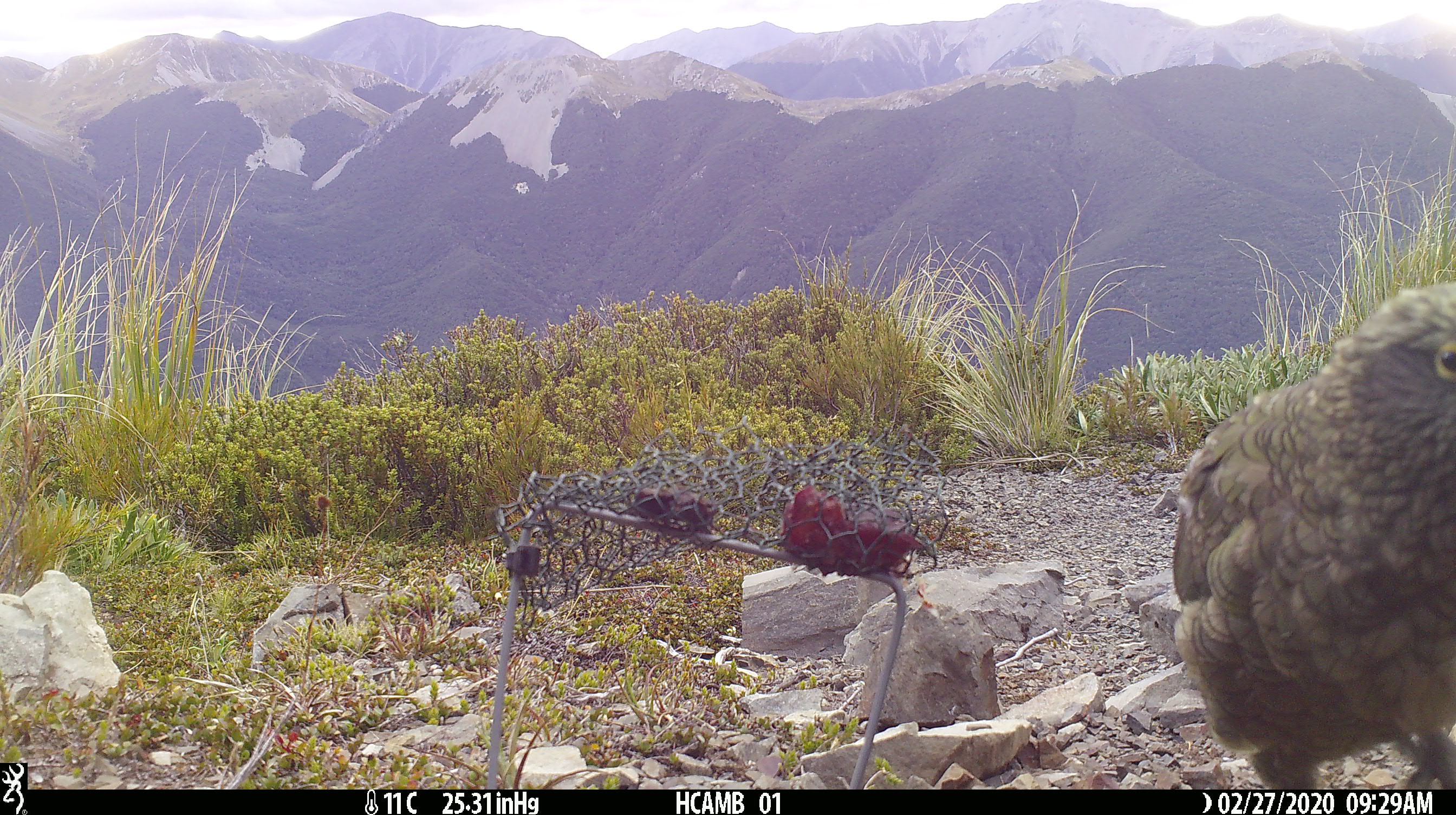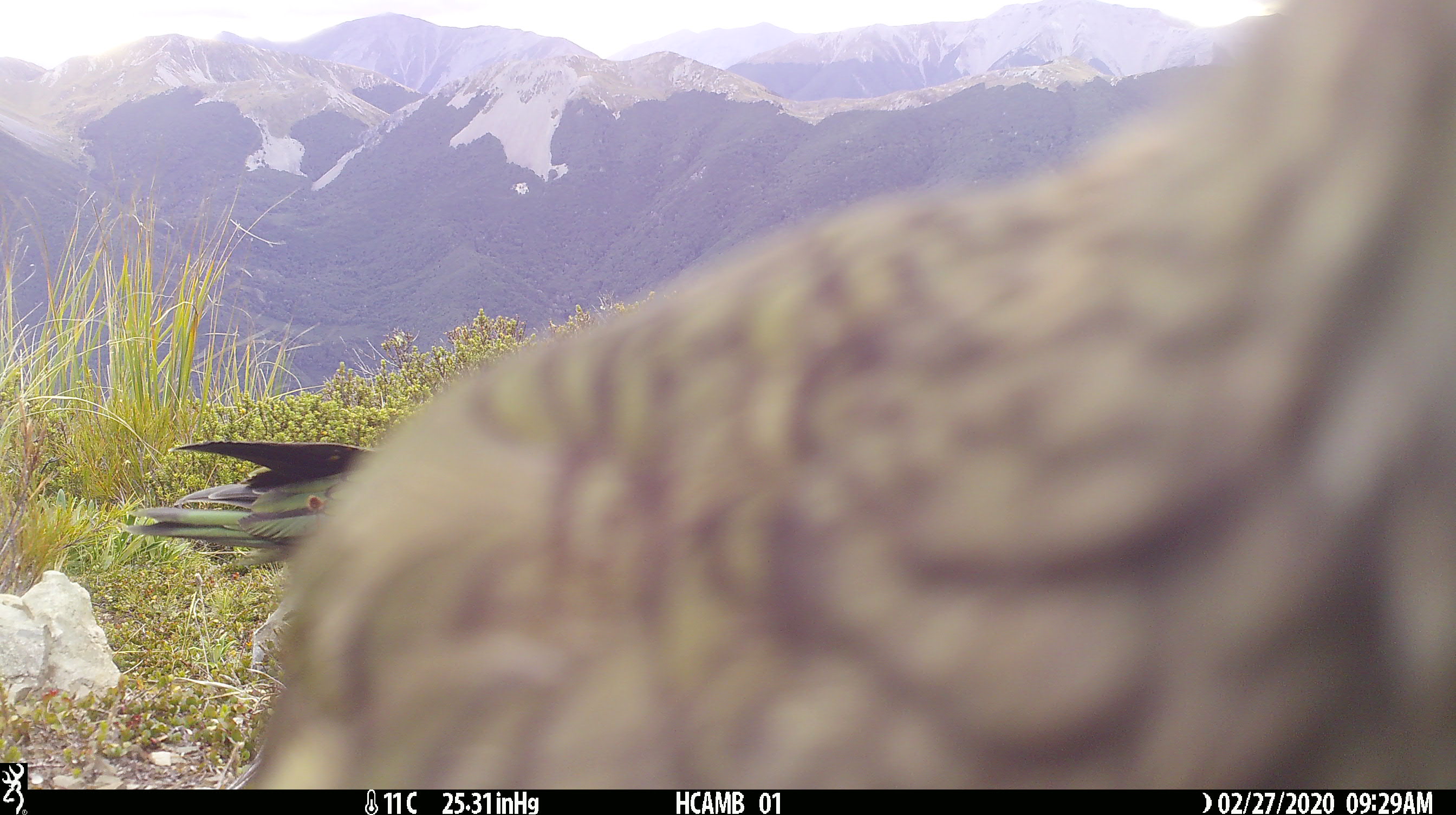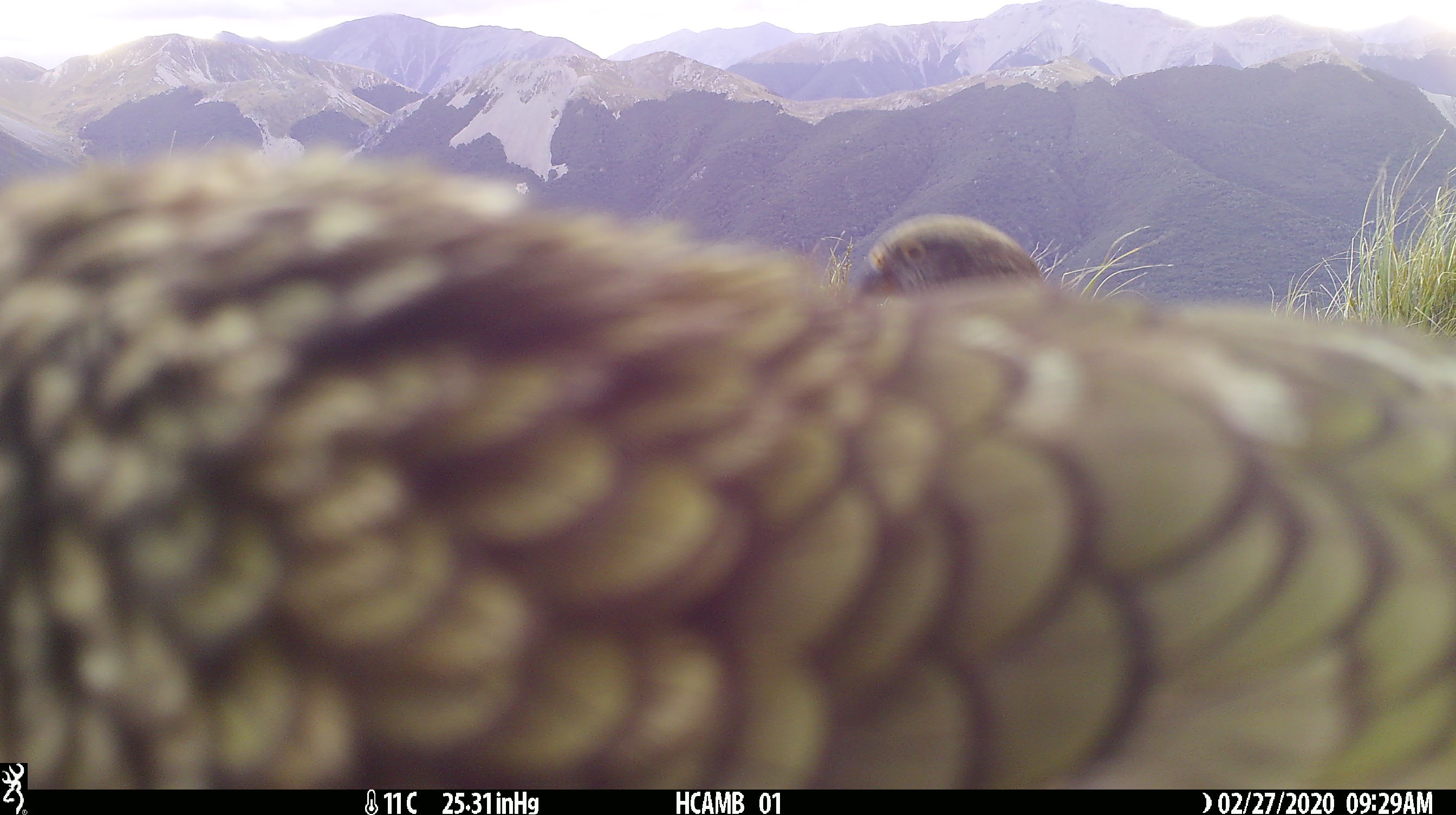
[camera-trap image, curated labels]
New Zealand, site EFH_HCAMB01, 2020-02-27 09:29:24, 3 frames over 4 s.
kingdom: Animalia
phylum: Chordata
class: Aves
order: Psittaciformes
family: Strigopidae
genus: Nestor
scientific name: Nestor notabilis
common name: kea